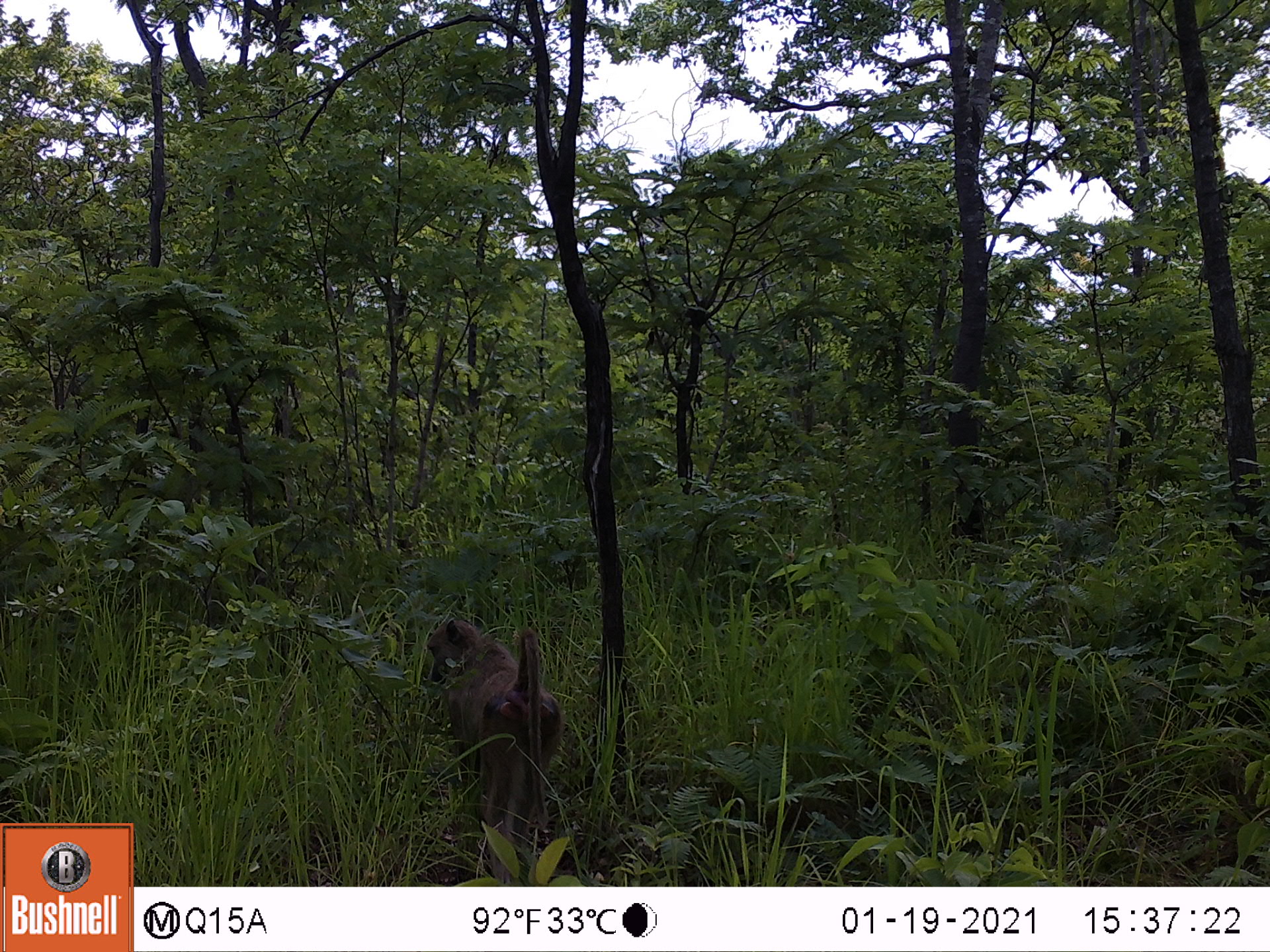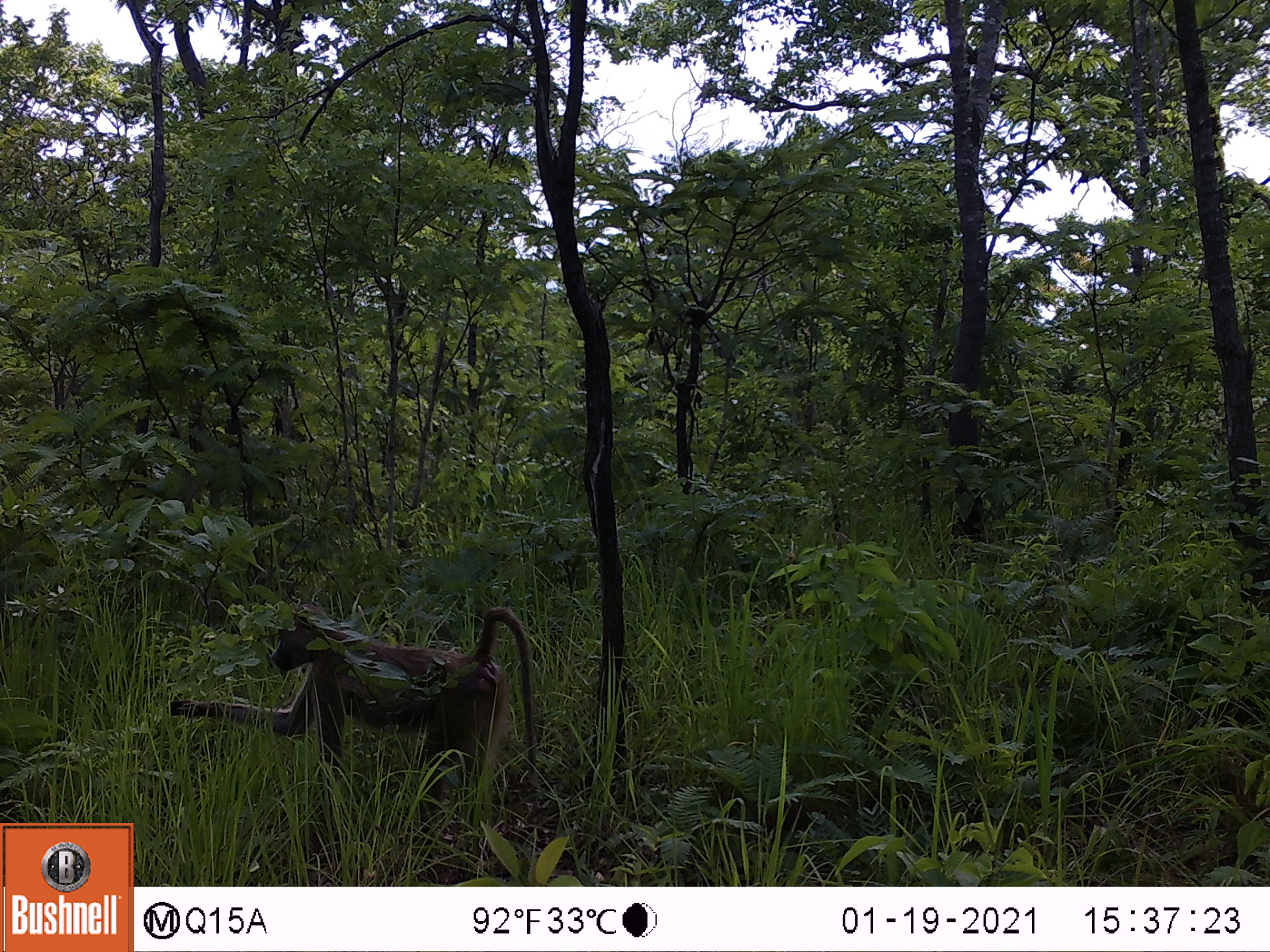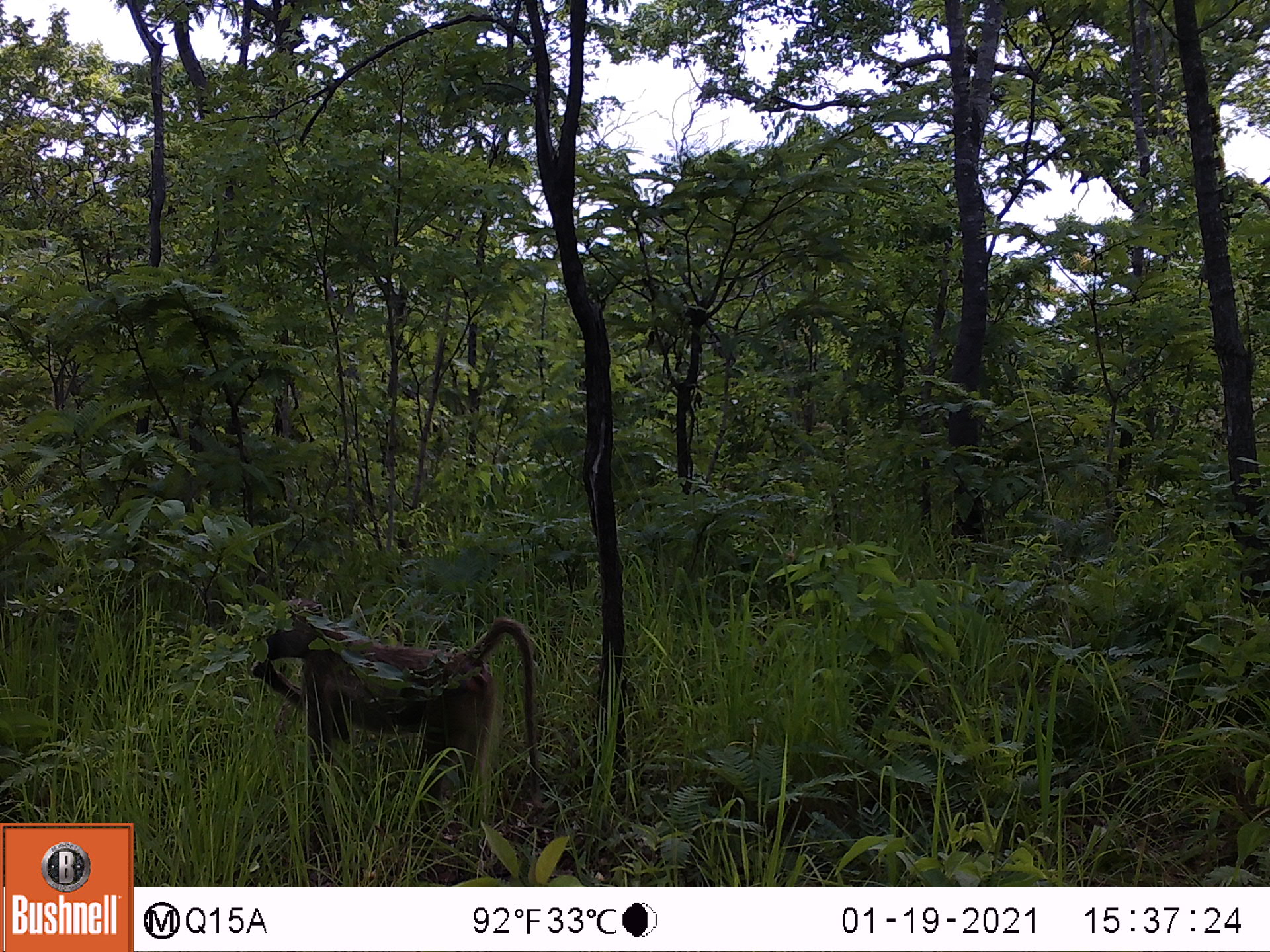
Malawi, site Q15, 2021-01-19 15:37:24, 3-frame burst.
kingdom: Animalia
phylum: Chordata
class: Mammalia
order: Primates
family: Cercopithecidae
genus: Papio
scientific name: Papio cynocephalus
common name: yellow baboon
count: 1